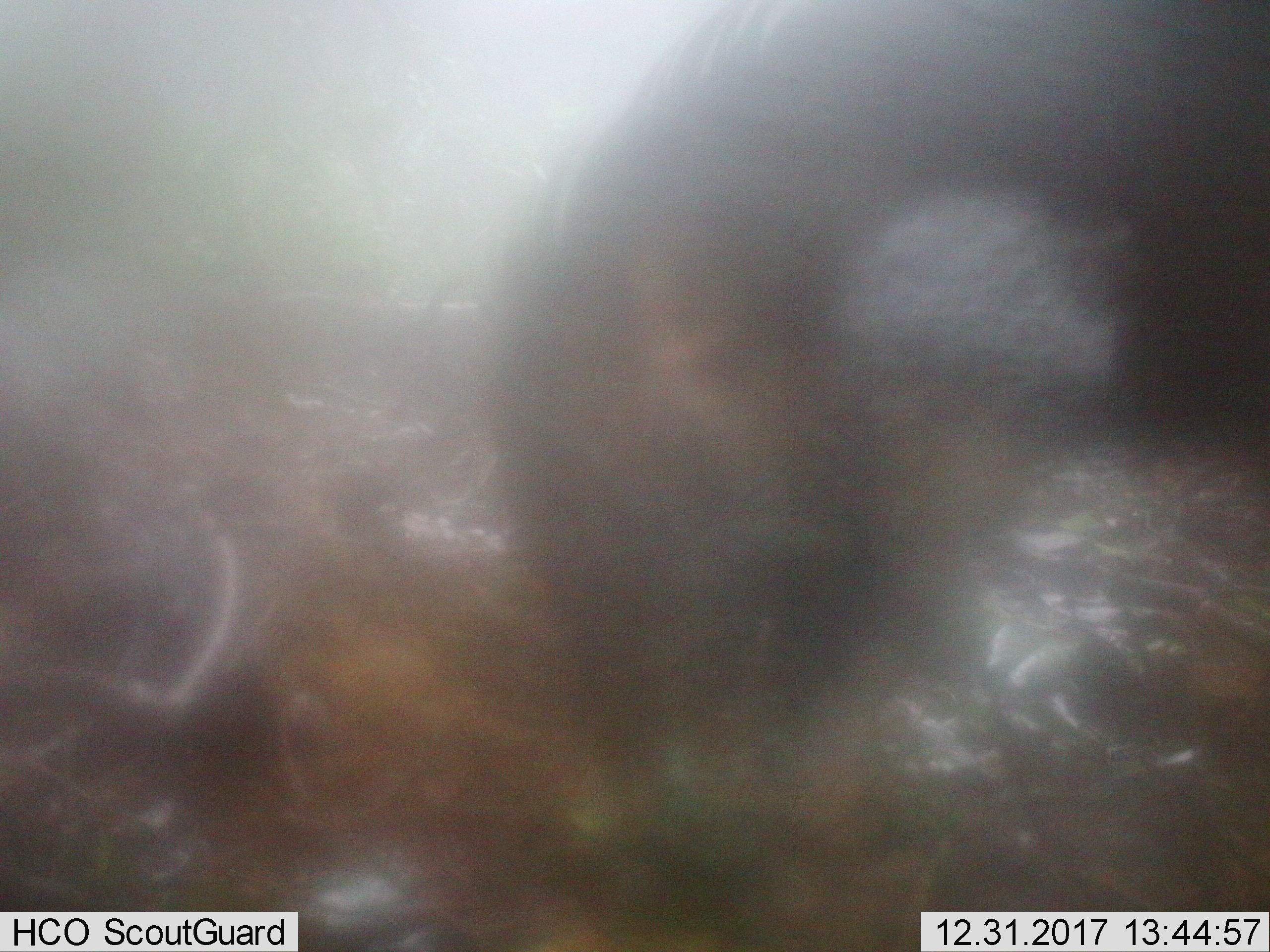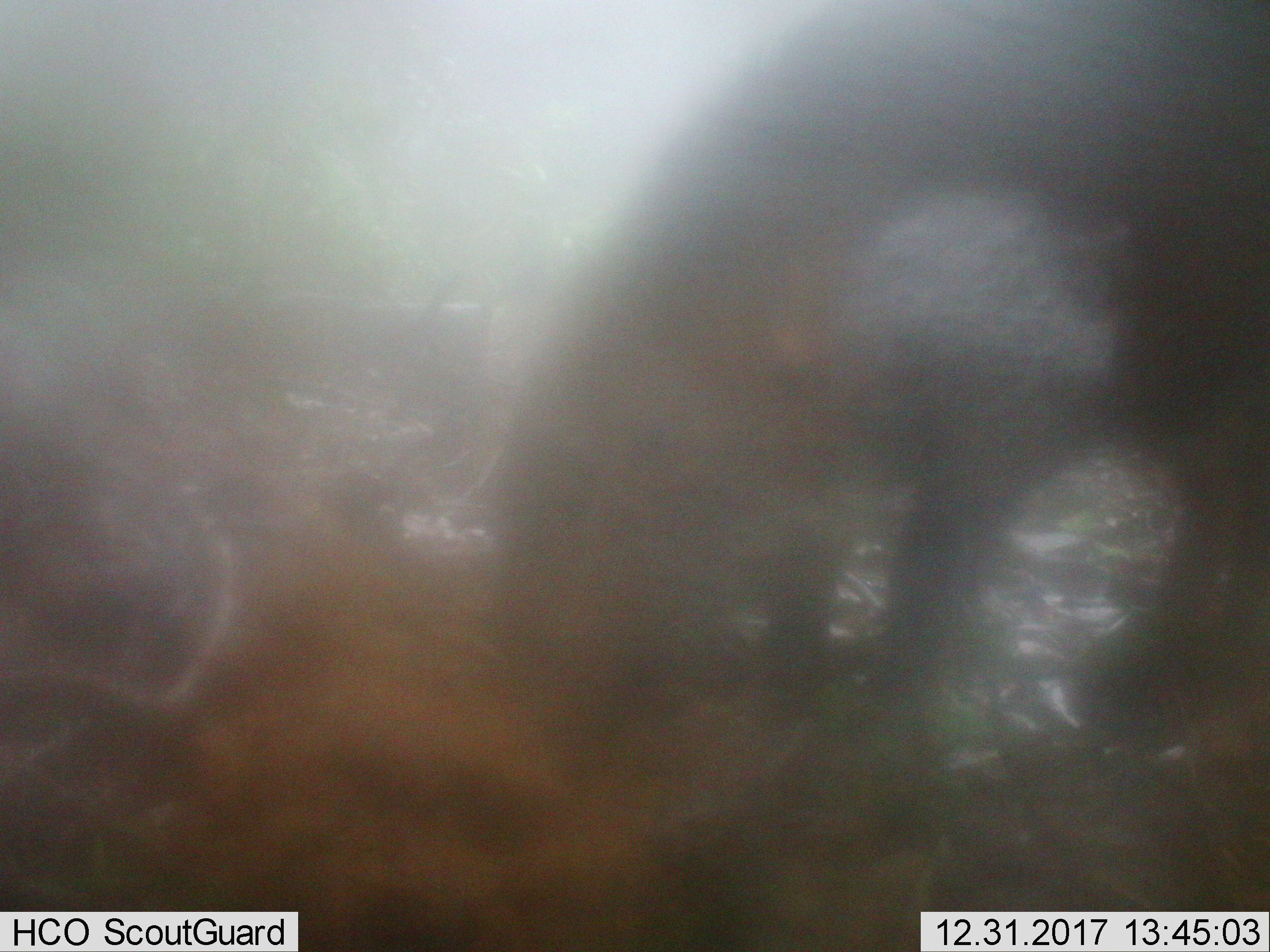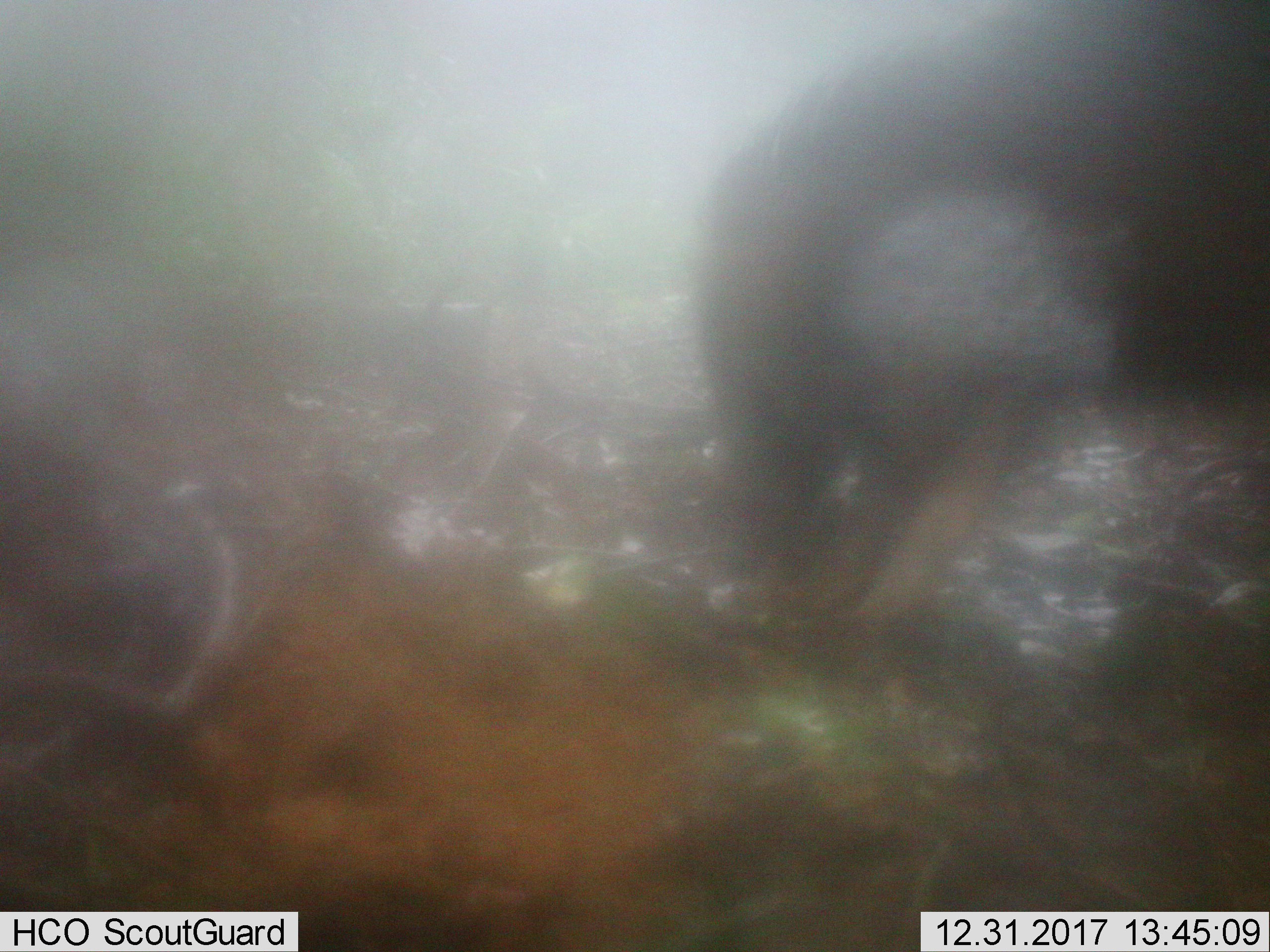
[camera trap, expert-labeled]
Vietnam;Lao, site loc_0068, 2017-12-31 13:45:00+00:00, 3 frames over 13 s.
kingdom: Animalia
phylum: Chordata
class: Mammalia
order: Artiodactyla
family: Suidae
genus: Sus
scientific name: Sus scrofa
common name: eurasian wild pig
Eurasian wild pig (Sus scrofa). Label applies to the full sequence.